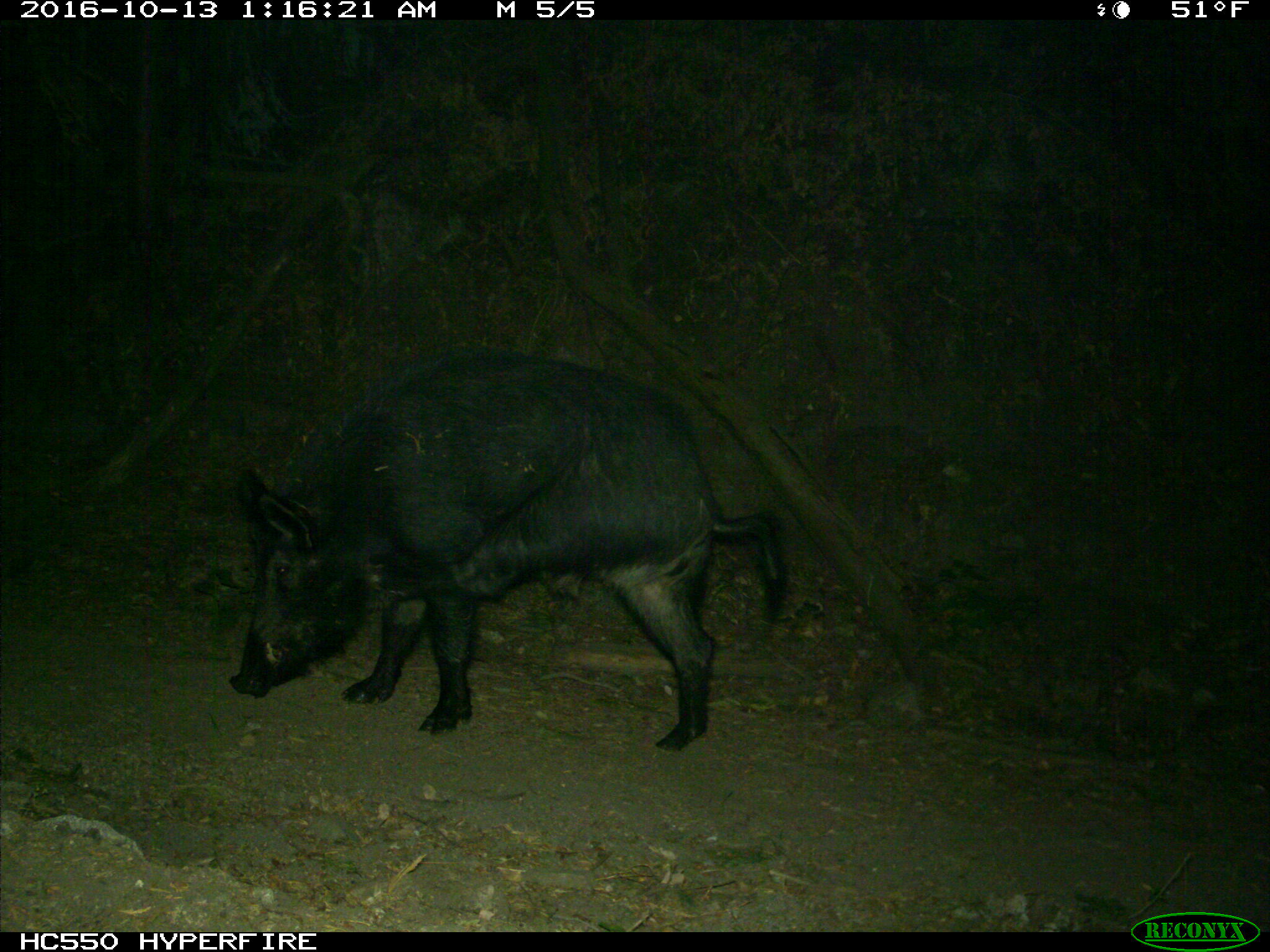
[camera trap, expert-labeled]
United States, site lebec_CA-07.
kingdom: Animalia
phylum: Chordata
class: Mammalia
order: Artiodactyla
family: Suidae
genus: Sus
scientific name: Sus scrofa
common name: wild boar